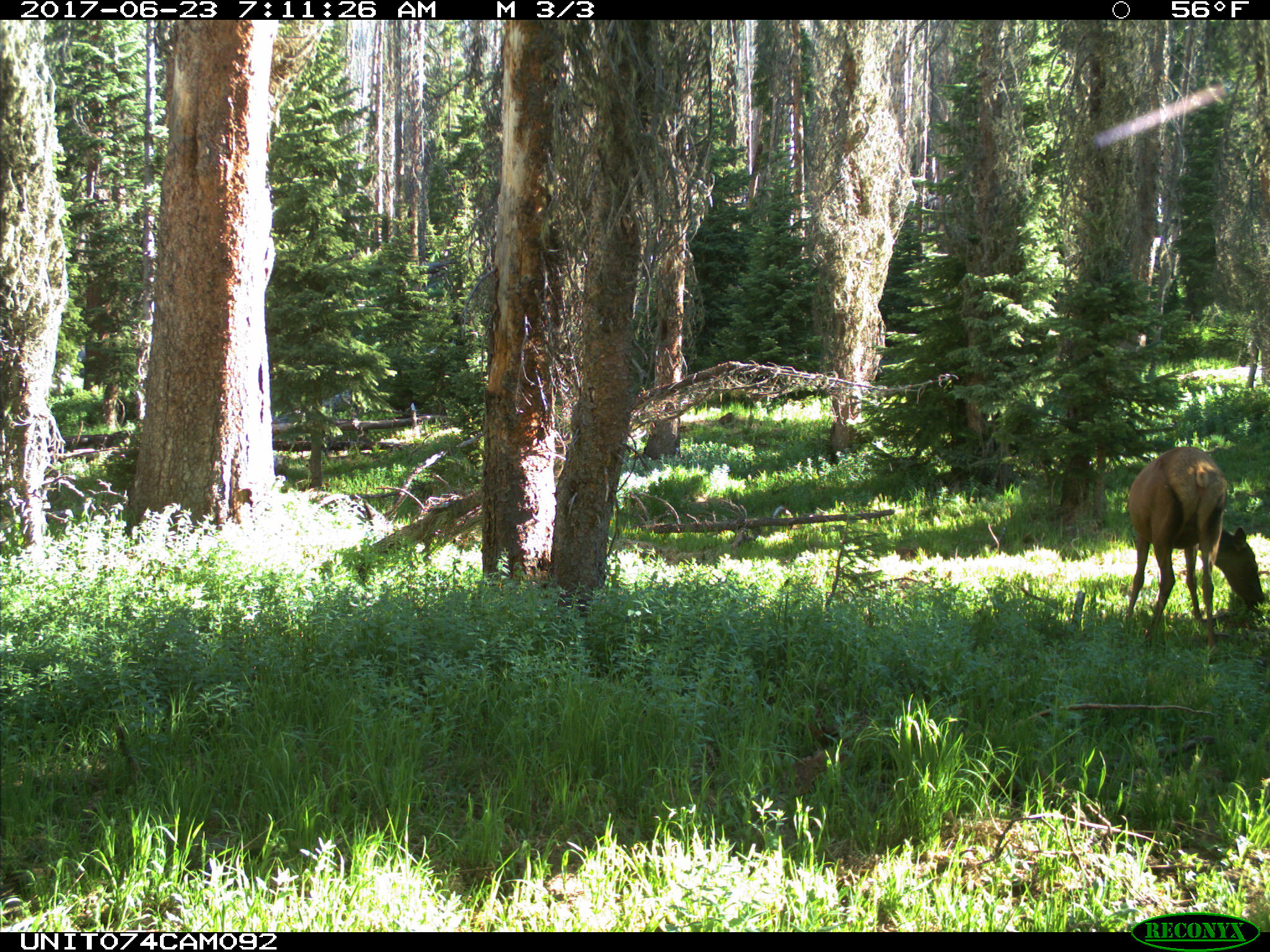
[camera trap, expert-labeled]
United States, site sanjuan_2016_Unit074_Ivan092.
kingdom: Animalia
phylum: Chordata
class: Mammalia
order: Artiodactyla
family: Cervidae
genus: Cervus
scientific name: Cervus elaphus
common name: red deer